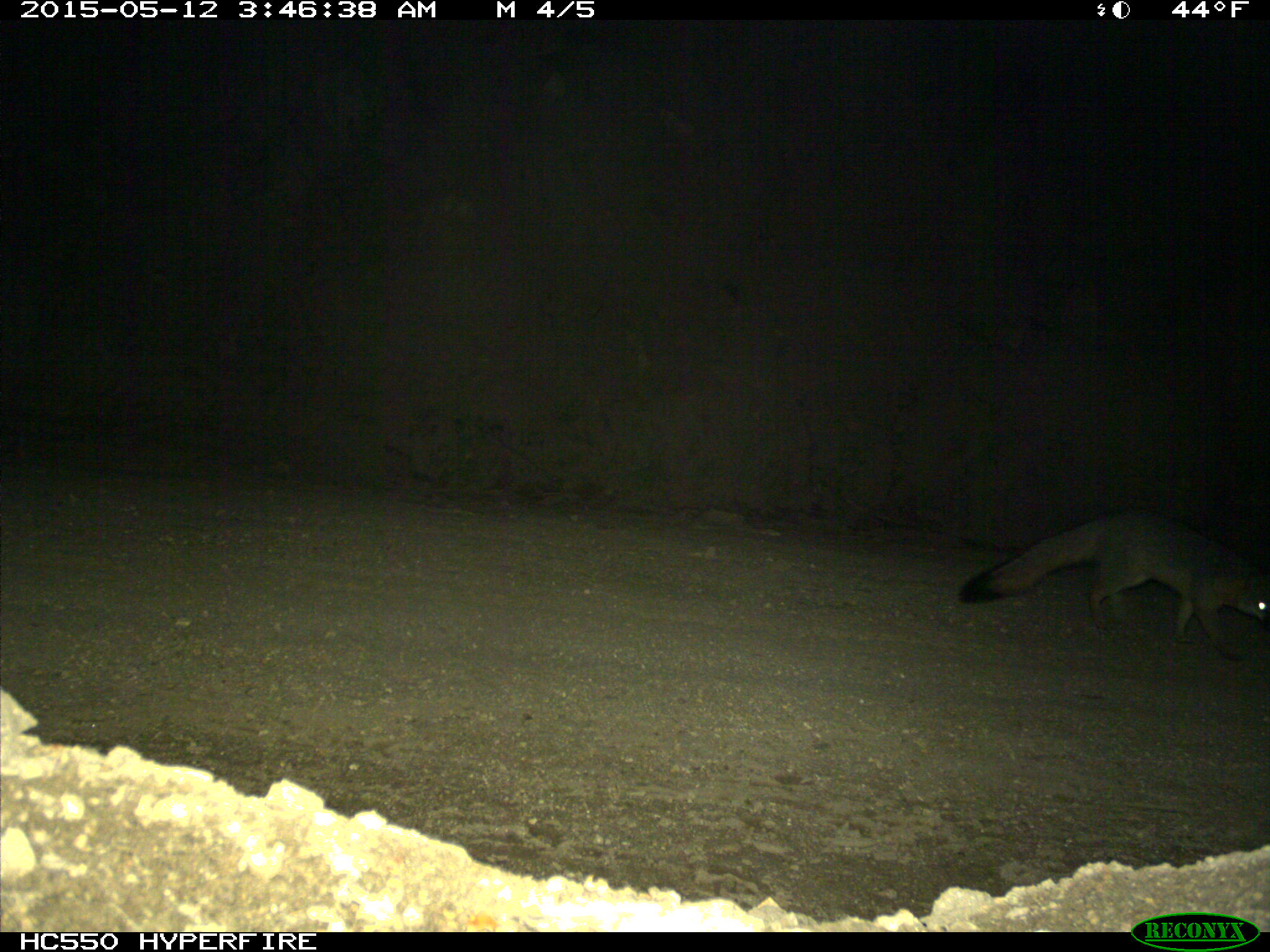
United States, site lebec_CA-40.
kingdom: Animalia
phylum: Chordata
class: Mammalia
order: Carnivora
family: Canidae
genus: Urocyon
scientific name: Urocyon cinereoargenteus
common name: gray fox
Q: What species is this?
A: Urocyon cinereoargenteus (gray fox).